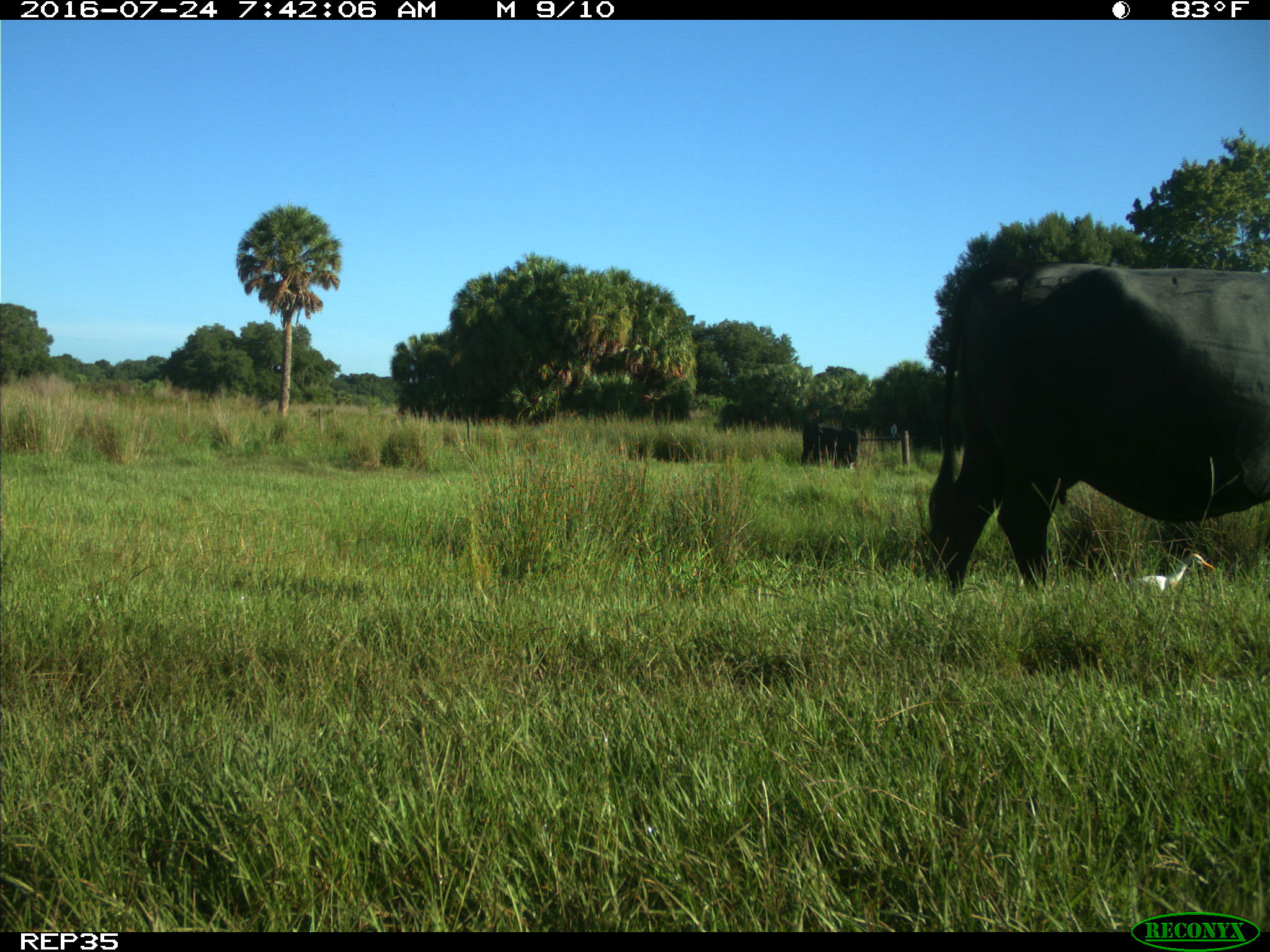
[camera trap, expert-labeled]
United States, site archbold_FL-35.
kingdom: Animalia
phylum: Chordata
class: Mammalia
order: Artiodactyla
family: Bovidae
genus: Bos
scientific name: Bos taurus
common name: domestic cow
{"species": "Bos taurus (domestic cow)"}